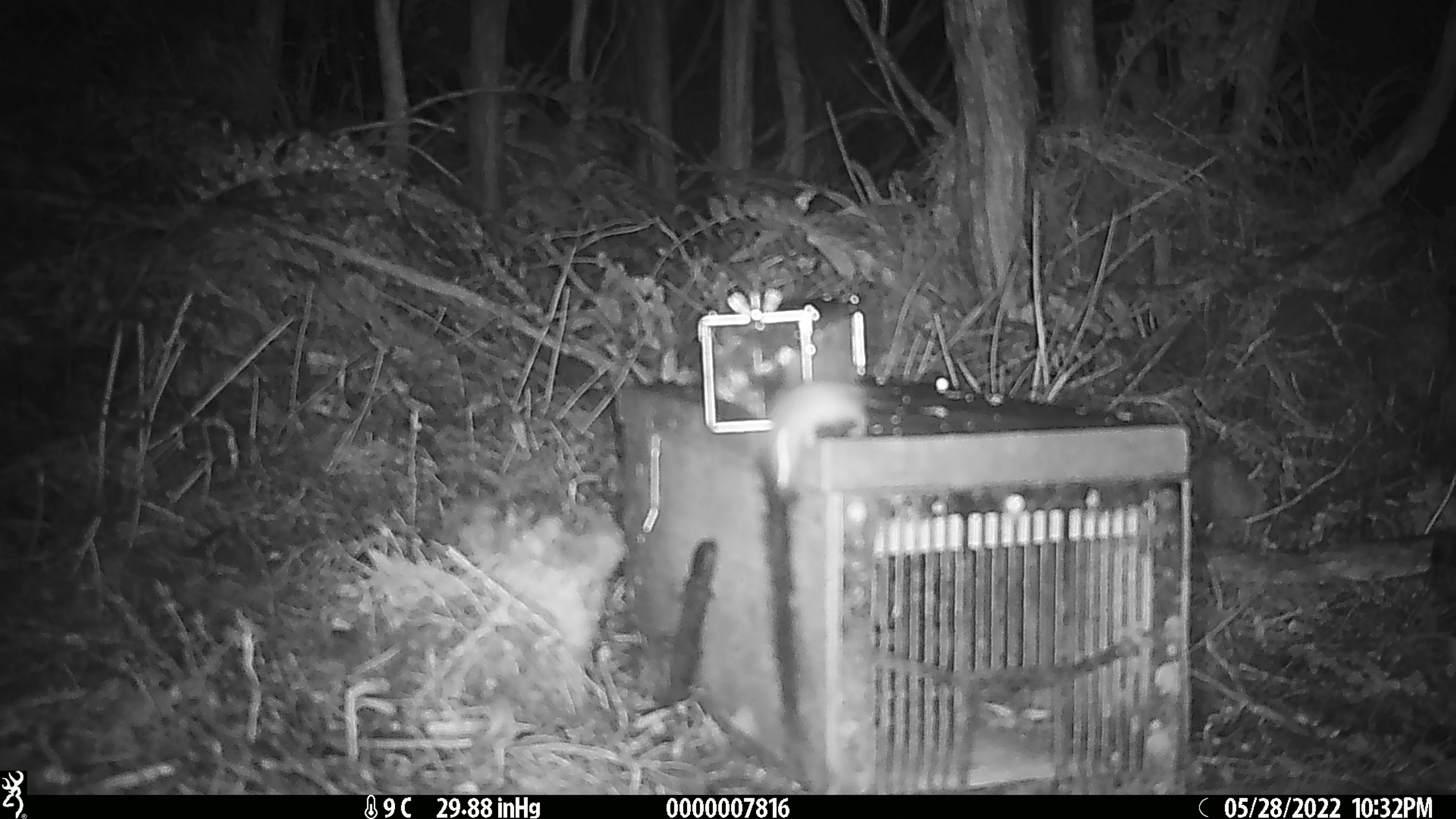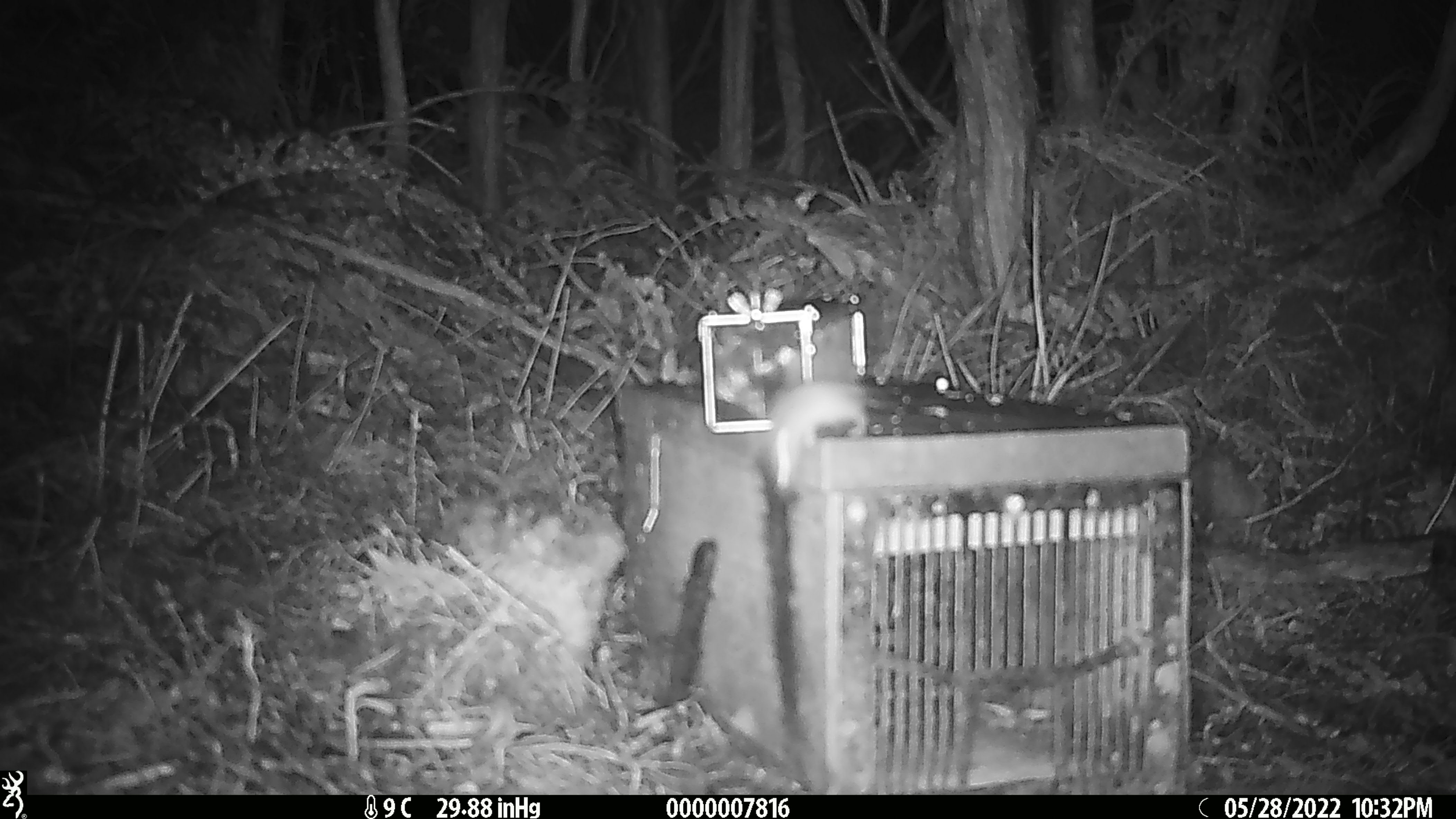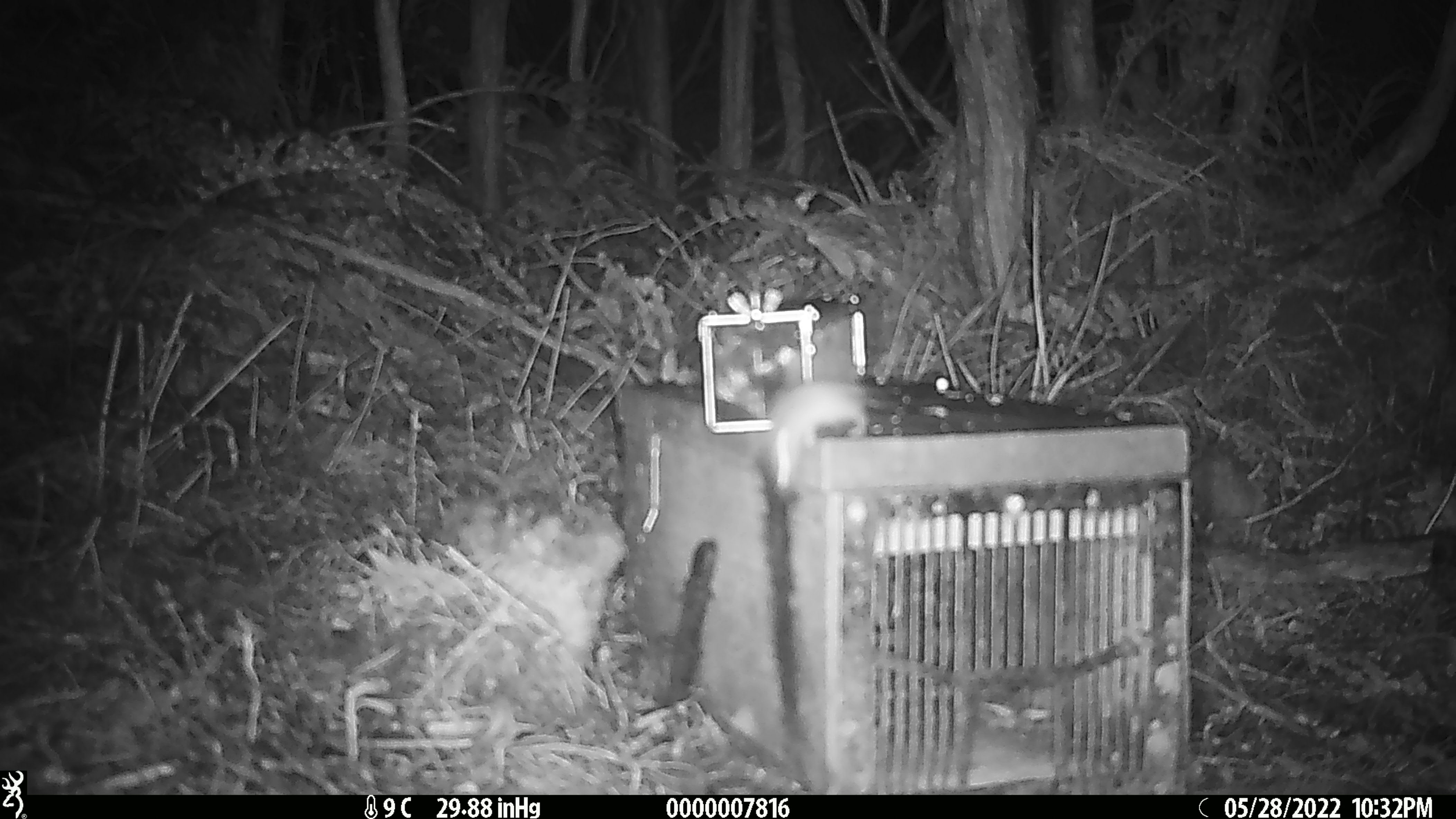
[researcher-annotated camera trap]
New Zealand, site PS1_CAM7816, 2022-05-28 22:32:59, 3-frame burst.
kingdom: Animalia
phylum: Chordata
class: Mammalia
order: Rodentia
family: Muridae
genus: Mus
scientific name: Mus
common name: mouse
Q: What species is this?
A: Mouse (Mus).